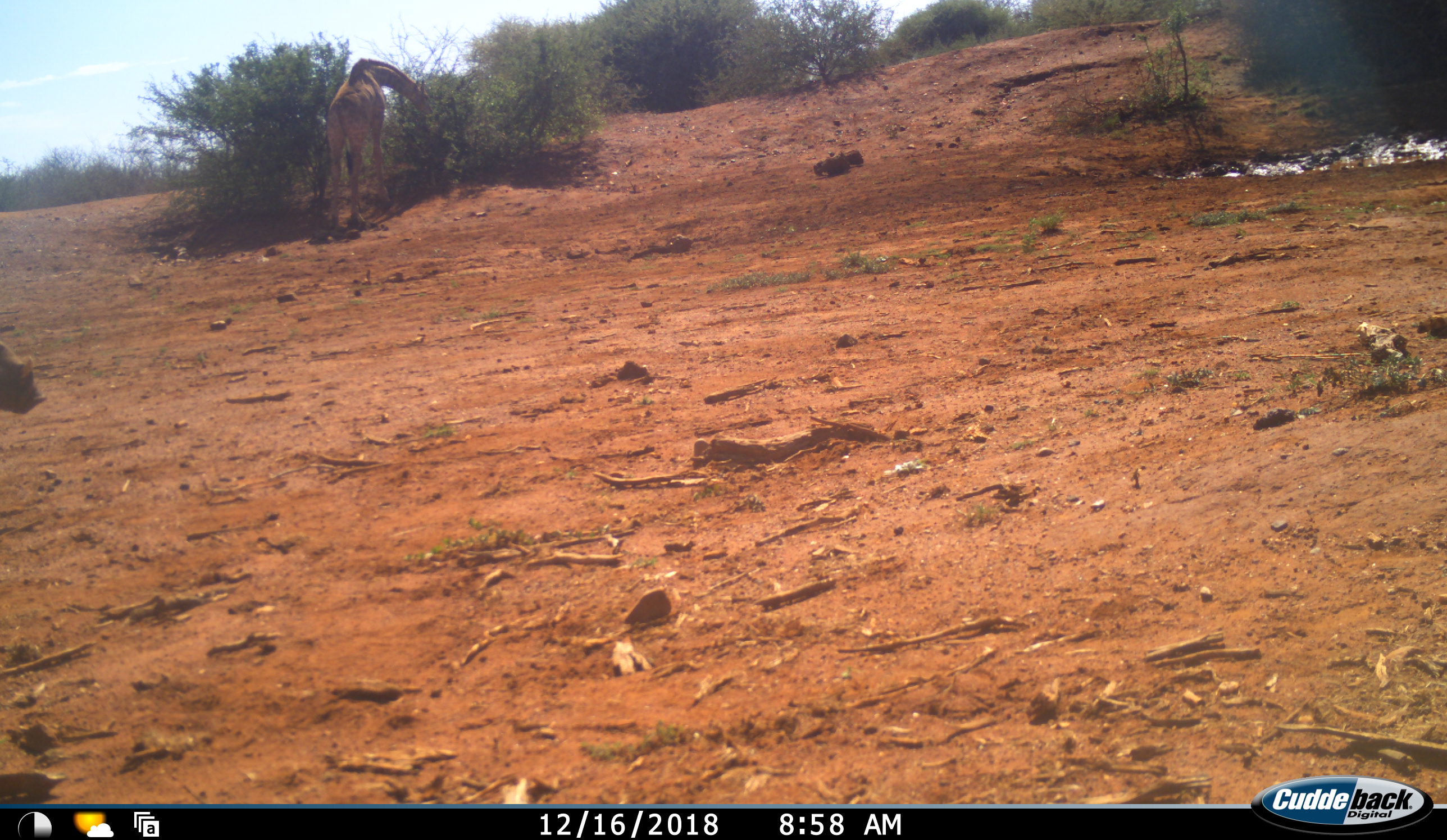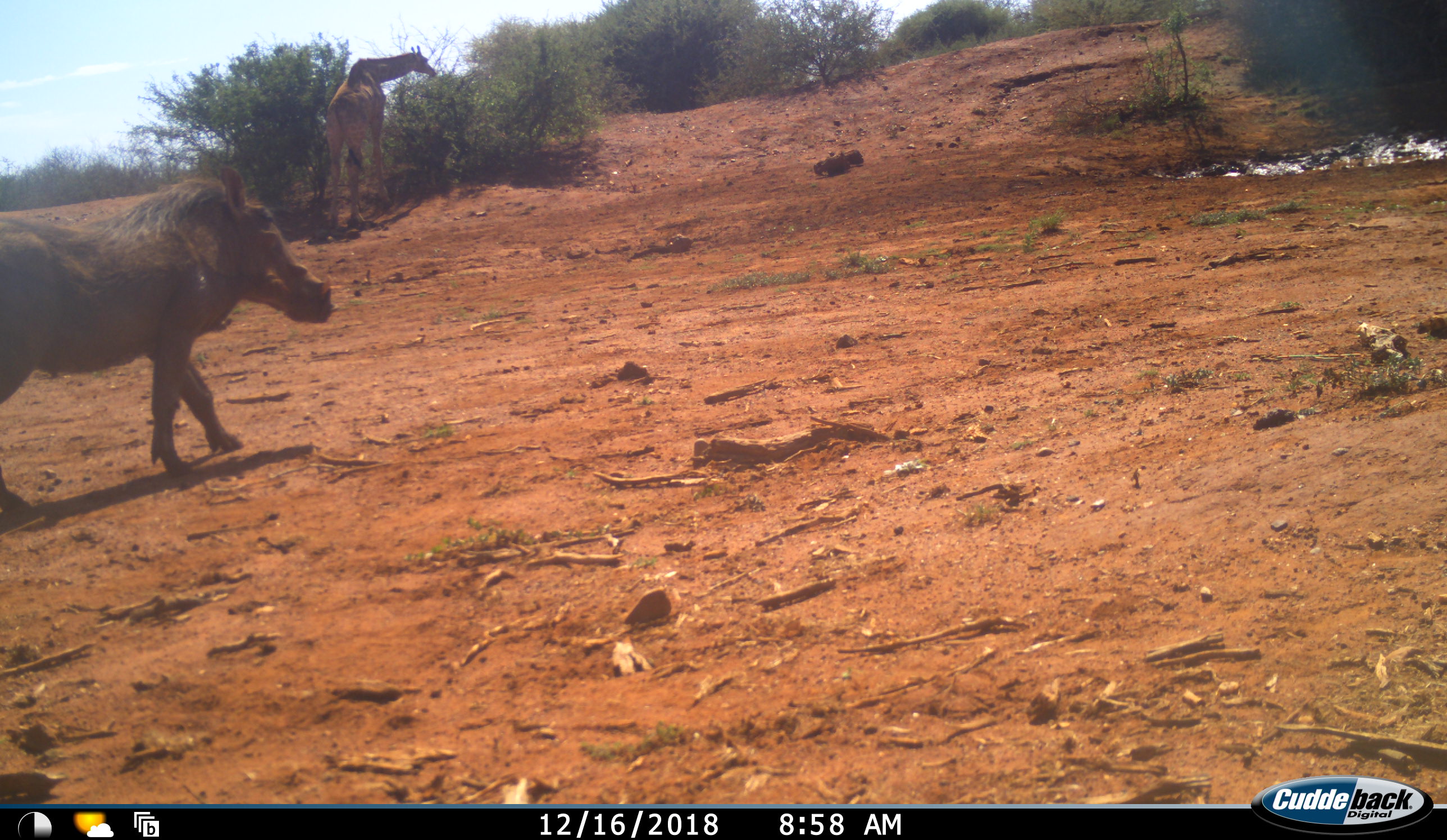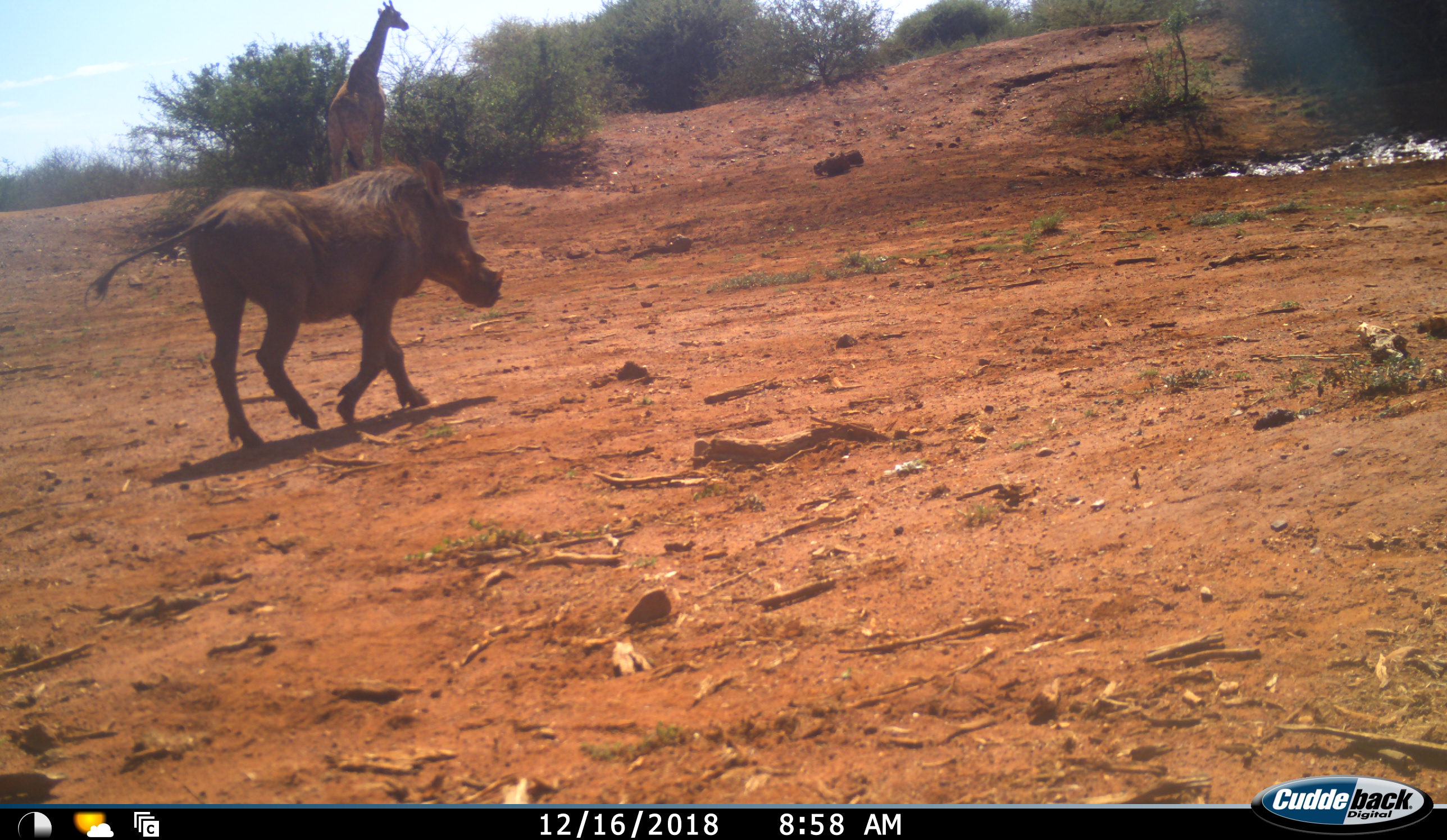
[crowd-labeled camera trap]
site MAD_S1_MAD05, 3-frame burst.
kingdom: Animalia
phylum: Chordata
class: Mammalia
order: Artiodactyla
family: Giraffidae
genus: Giraffa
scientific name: Giraffa camelopardalis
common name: giraffe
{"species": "giraffe (Giraffa camelopardalis)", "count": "1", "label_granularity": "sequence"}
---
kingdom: Animalia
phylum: Chordata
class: Mammalia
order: Artiodactyla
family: Suidae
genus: Phacochoerus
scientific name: Phacochoerus africanus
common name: warthog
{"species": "warthog (Phacochoerus africanus)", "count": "1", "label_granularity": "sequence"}